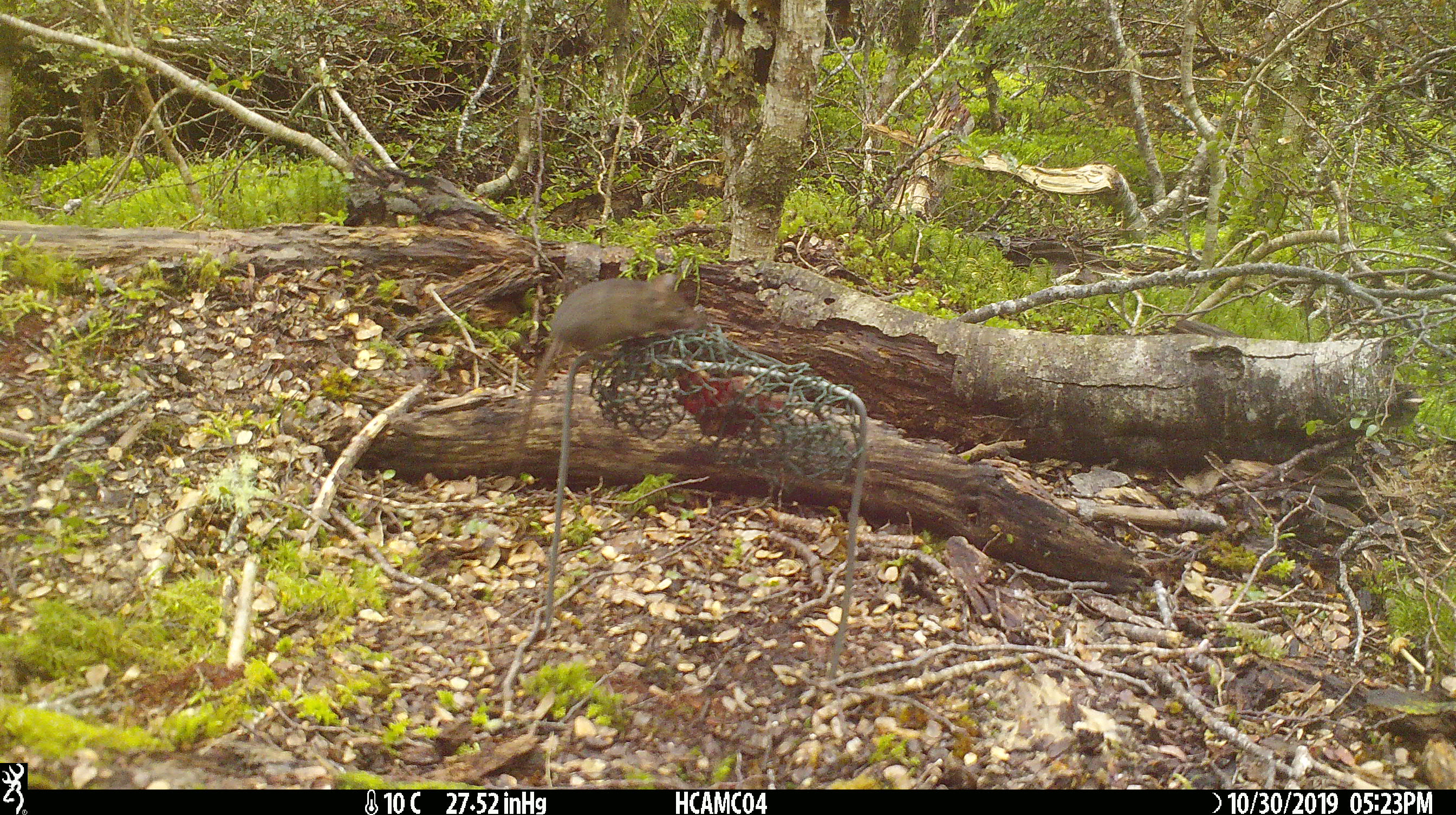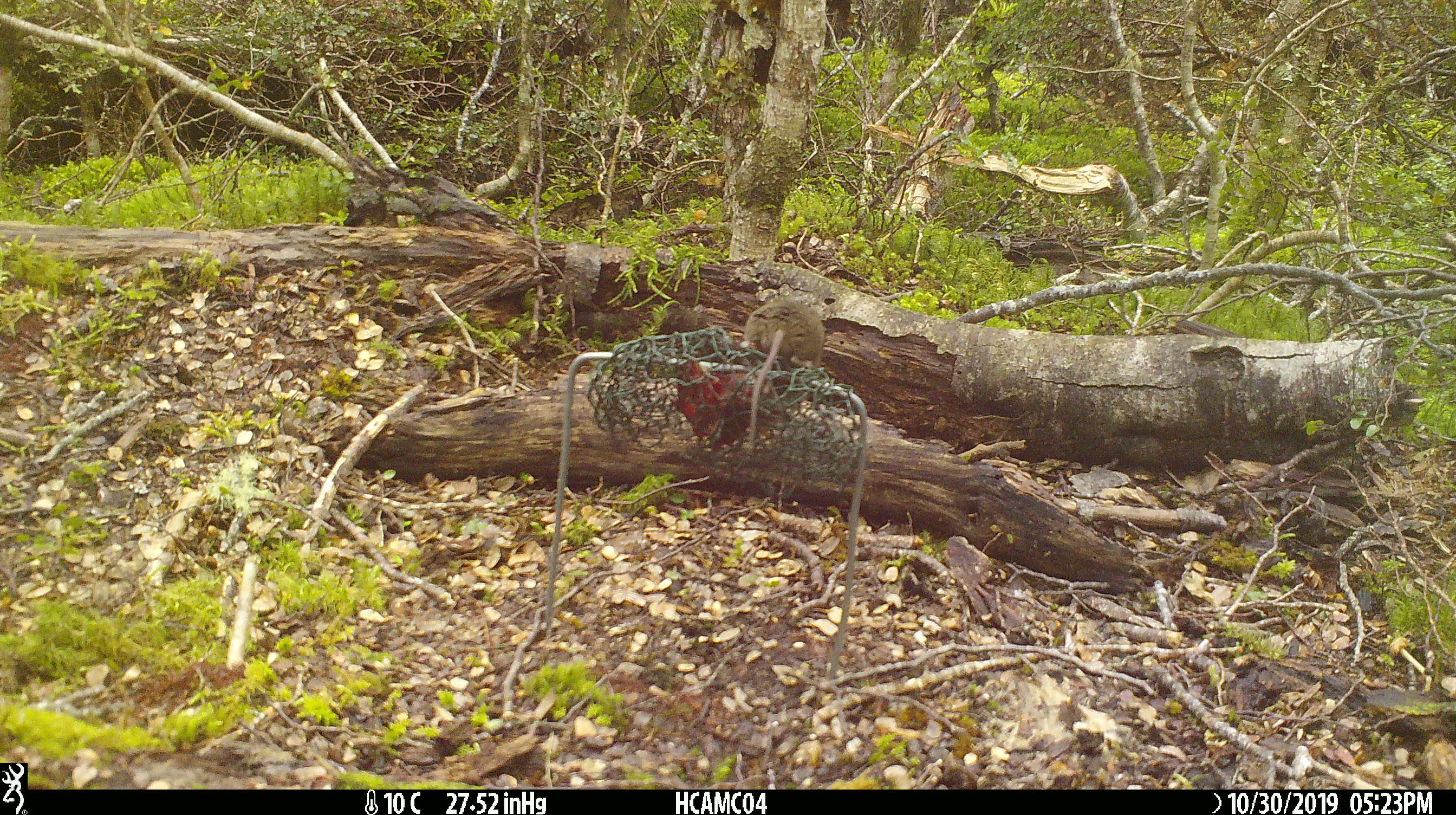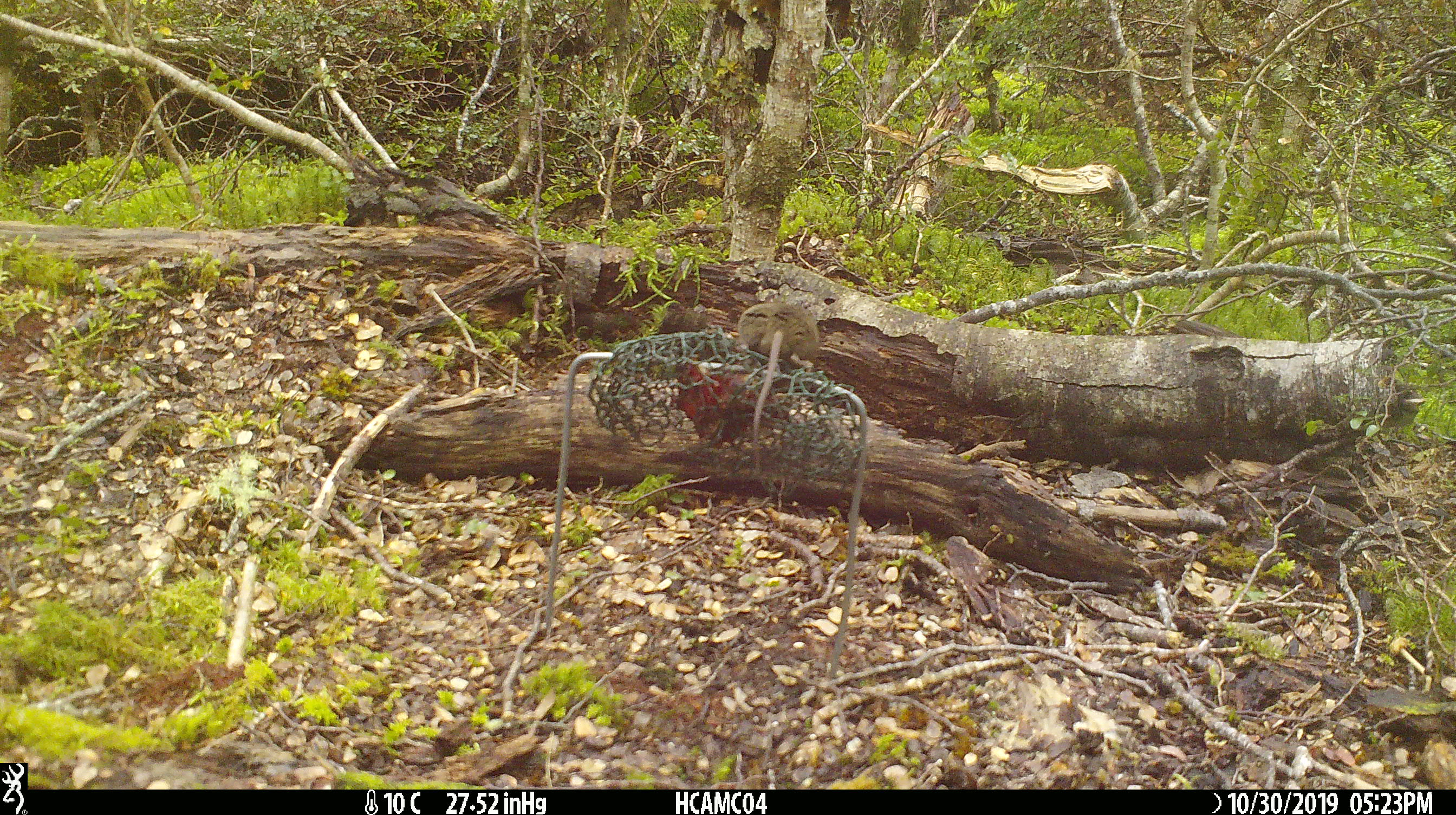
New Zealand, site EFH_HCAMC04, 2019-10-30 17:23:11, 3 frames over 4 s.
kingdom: Animalia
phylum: Chordata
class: Mammalia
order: Rodentia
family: Muridae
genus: Mus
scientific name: Mus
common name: mouse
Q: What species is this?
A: Mouse (Mus).